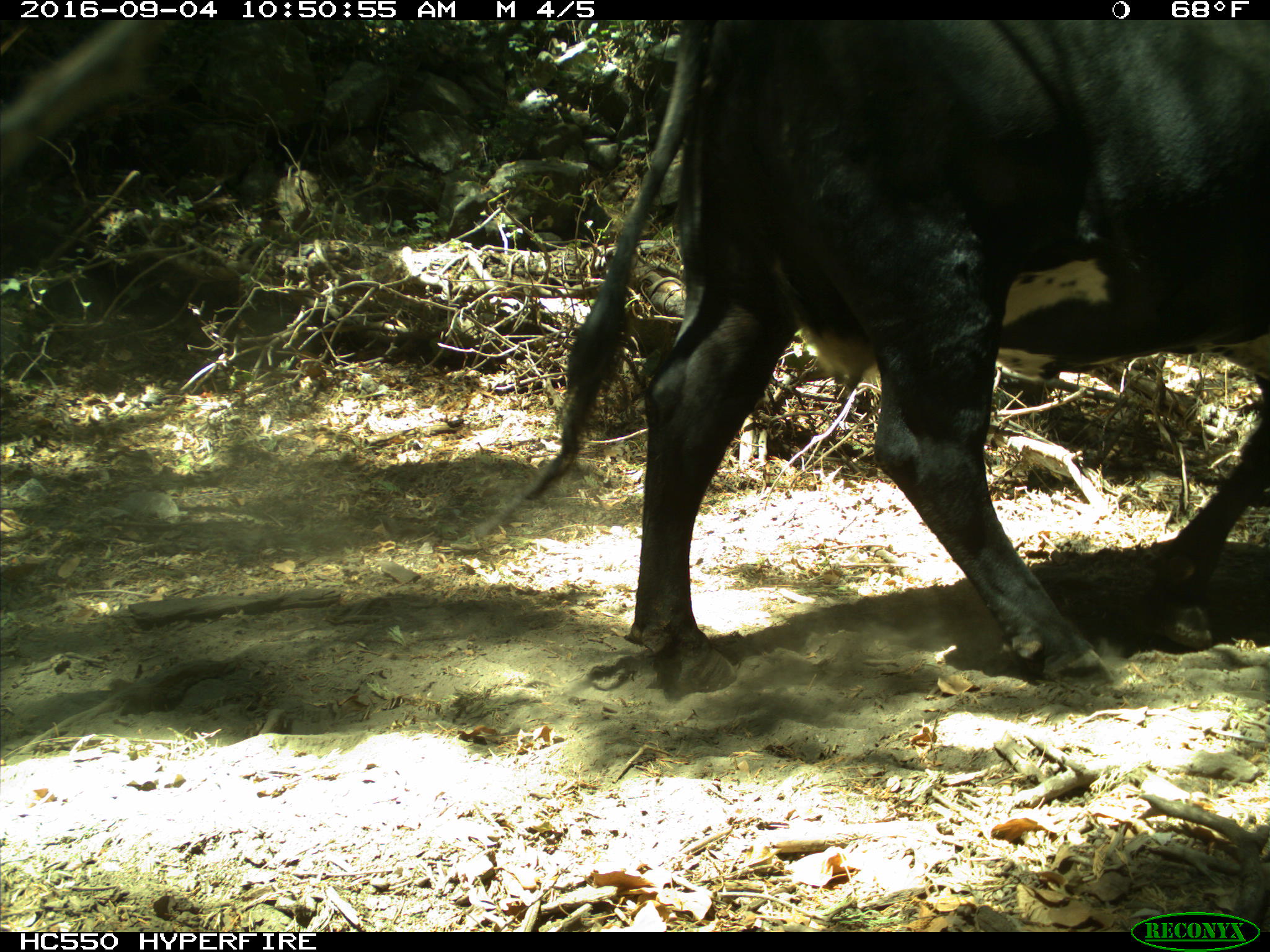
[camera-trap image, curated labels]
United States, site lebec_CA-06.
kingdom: Animalia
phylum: Chordata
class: Mammalia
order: Artiodactyla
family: Bovidae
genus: Bos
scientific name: Bos taurus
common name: domestic cow